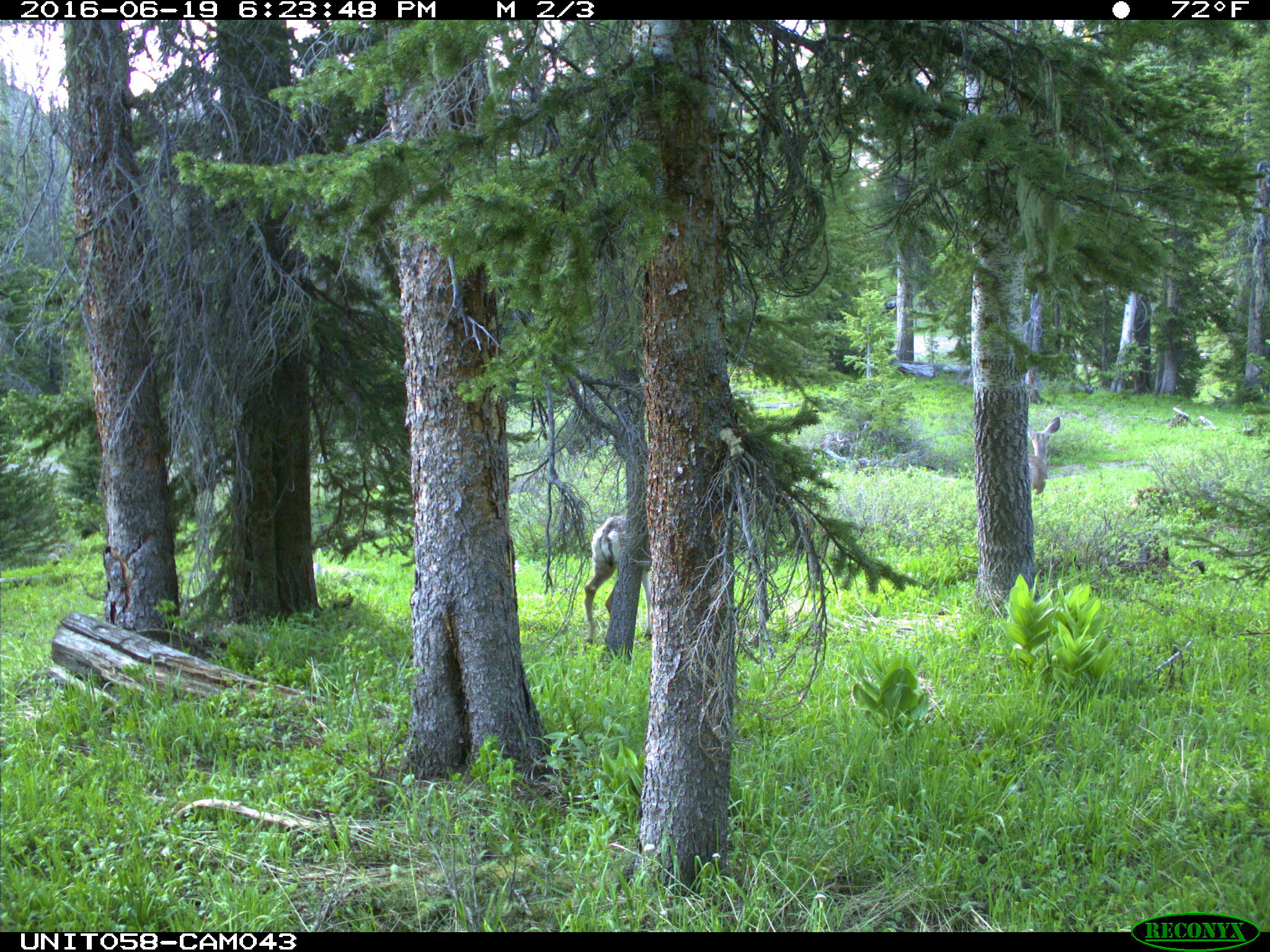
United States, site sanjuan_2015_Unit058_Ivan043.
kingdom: Animalia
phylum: Chordata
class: Mammalia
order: Artiodactyla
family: Cervidae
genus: Odocoileus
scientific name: Odocoileus hemionus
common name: mule deer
Odocoileus hemionus (mule deer).